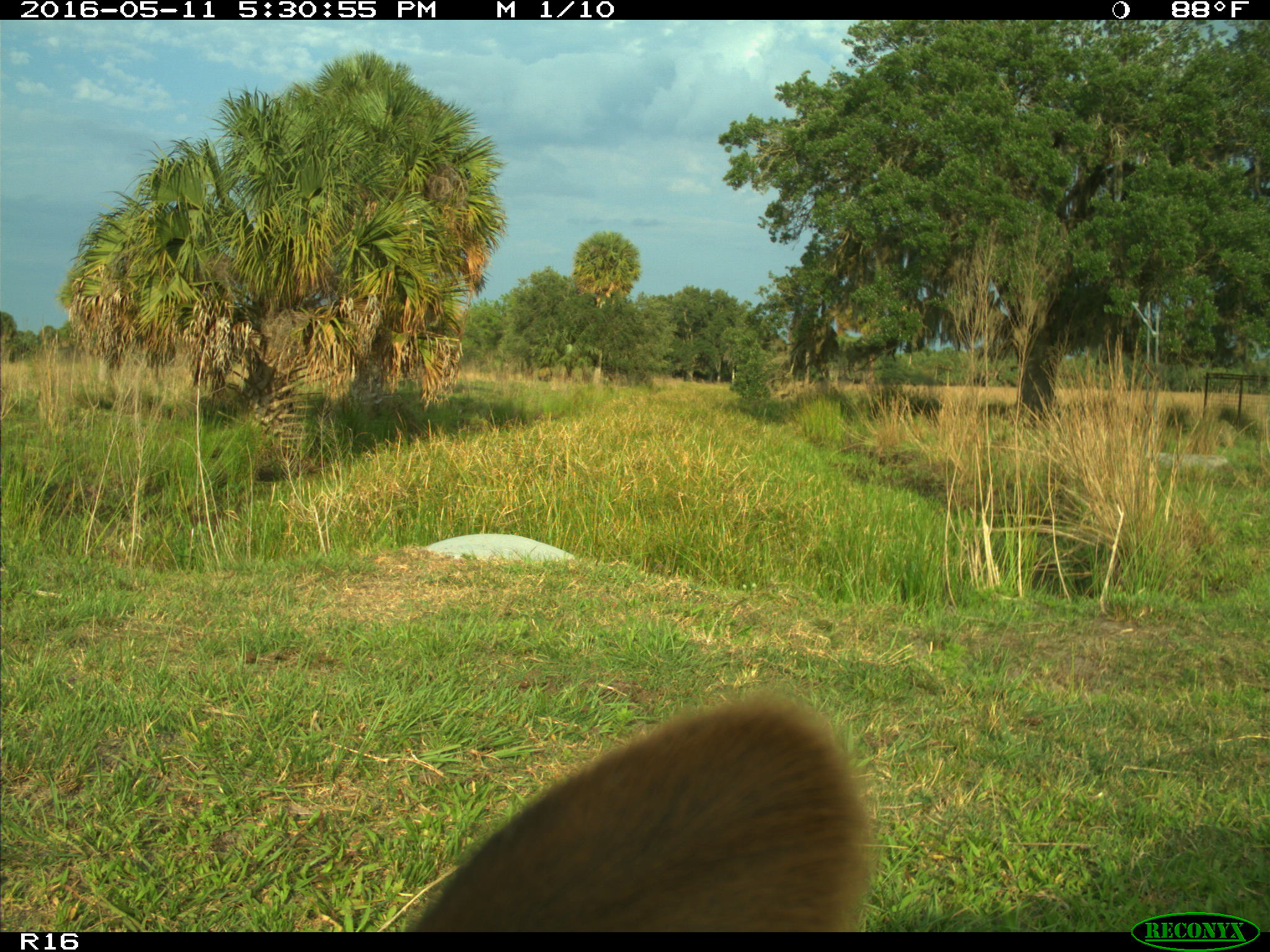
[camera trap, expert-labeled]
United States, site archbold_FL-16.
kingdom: Animalia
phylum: Chordata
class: Mammalia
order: Artiodactyla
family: Bovidae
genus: Bos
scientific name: Bos taurus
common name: domestic cow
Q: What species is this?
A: Bos taurus (domestic cow).